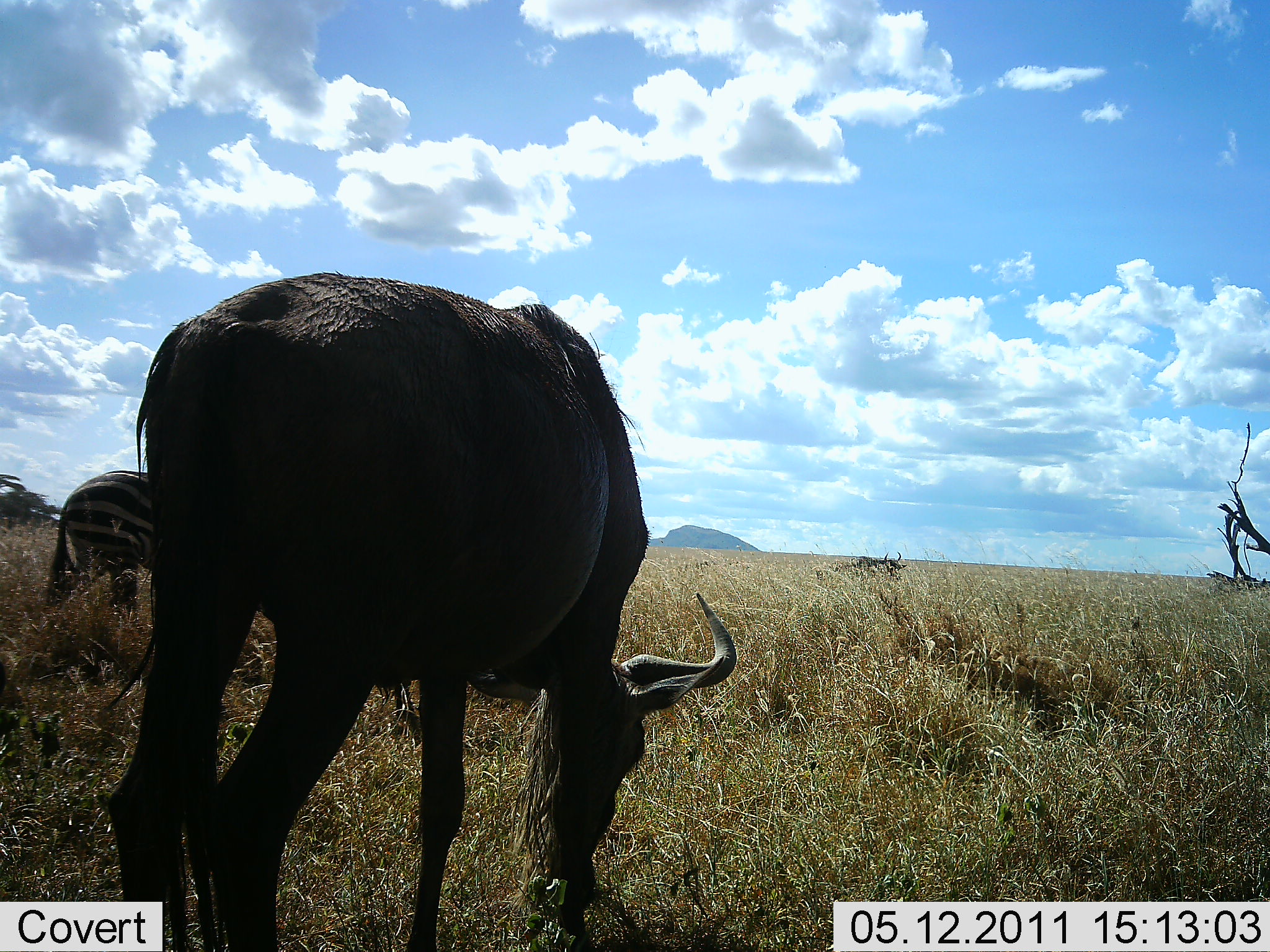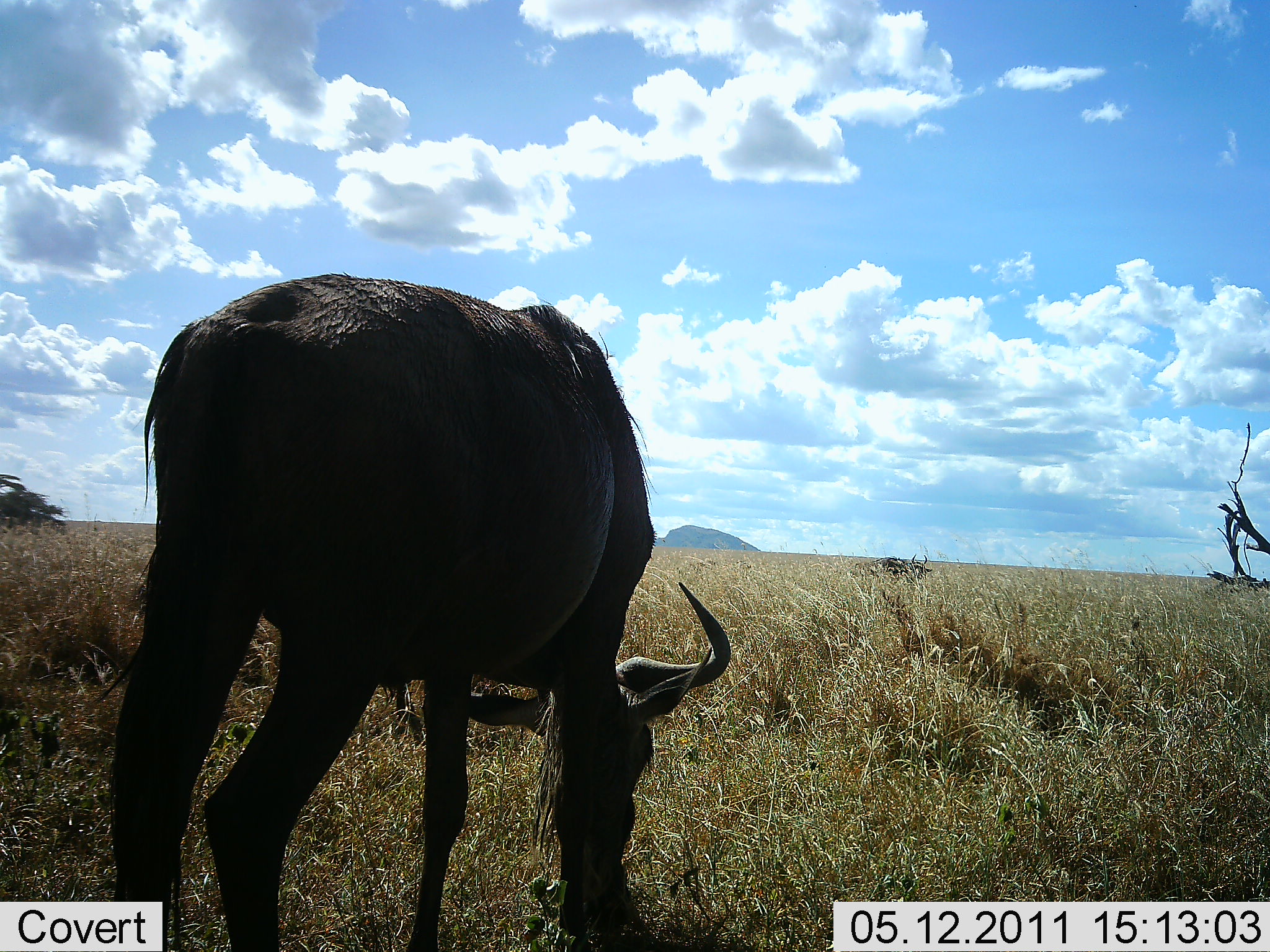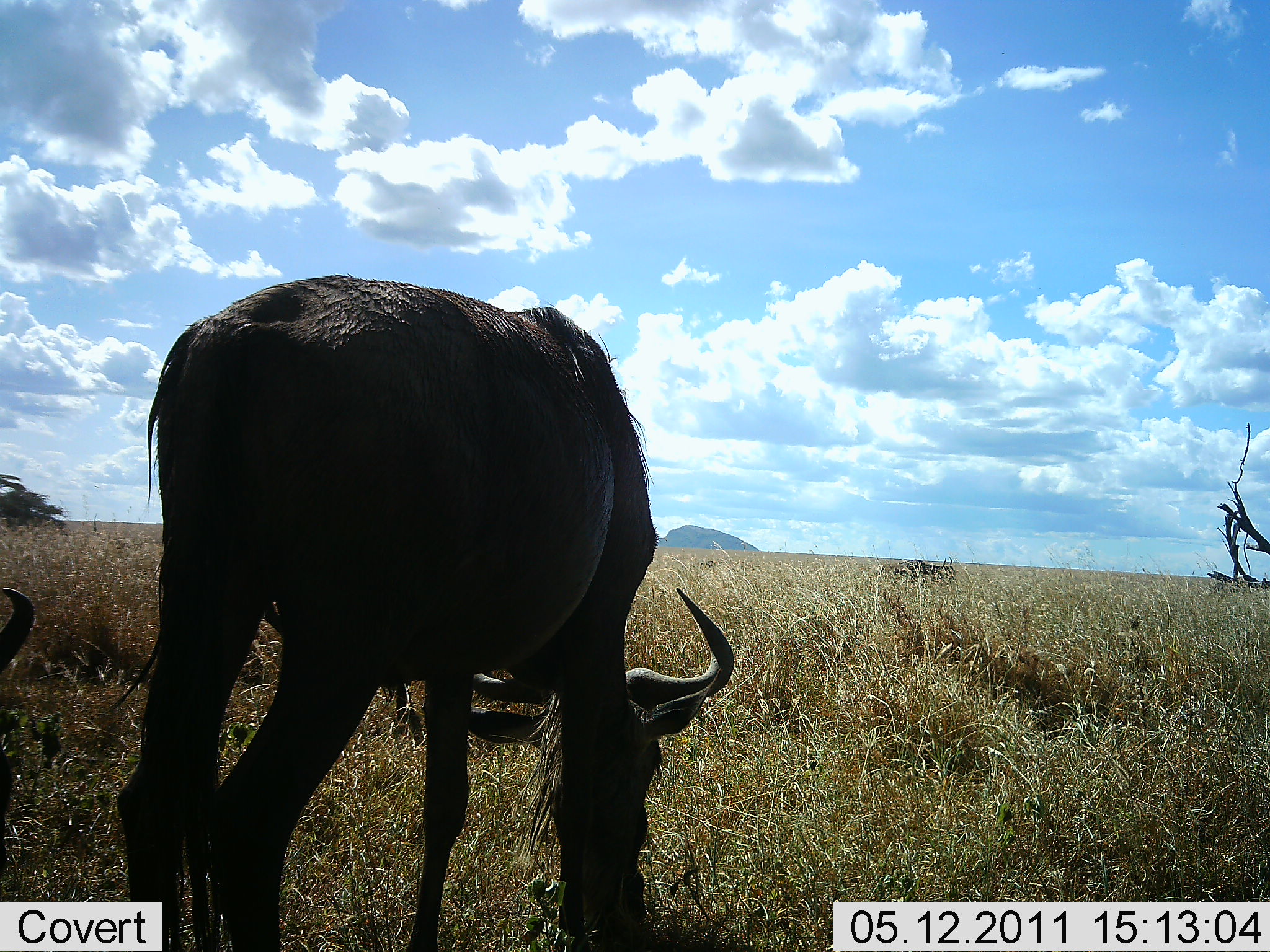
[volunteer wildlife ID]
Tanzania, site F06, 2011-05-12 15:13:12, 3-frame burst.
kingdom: Animalia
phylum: Chordata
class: Mammalia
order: Artiodactyla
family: Bovidae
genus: Connochaetes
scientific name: Connochaetes taurinus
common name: blue wildebeest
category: wildebeest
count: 2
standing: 21%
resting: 0%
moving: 32%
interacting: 0%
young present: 0%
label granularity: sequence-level